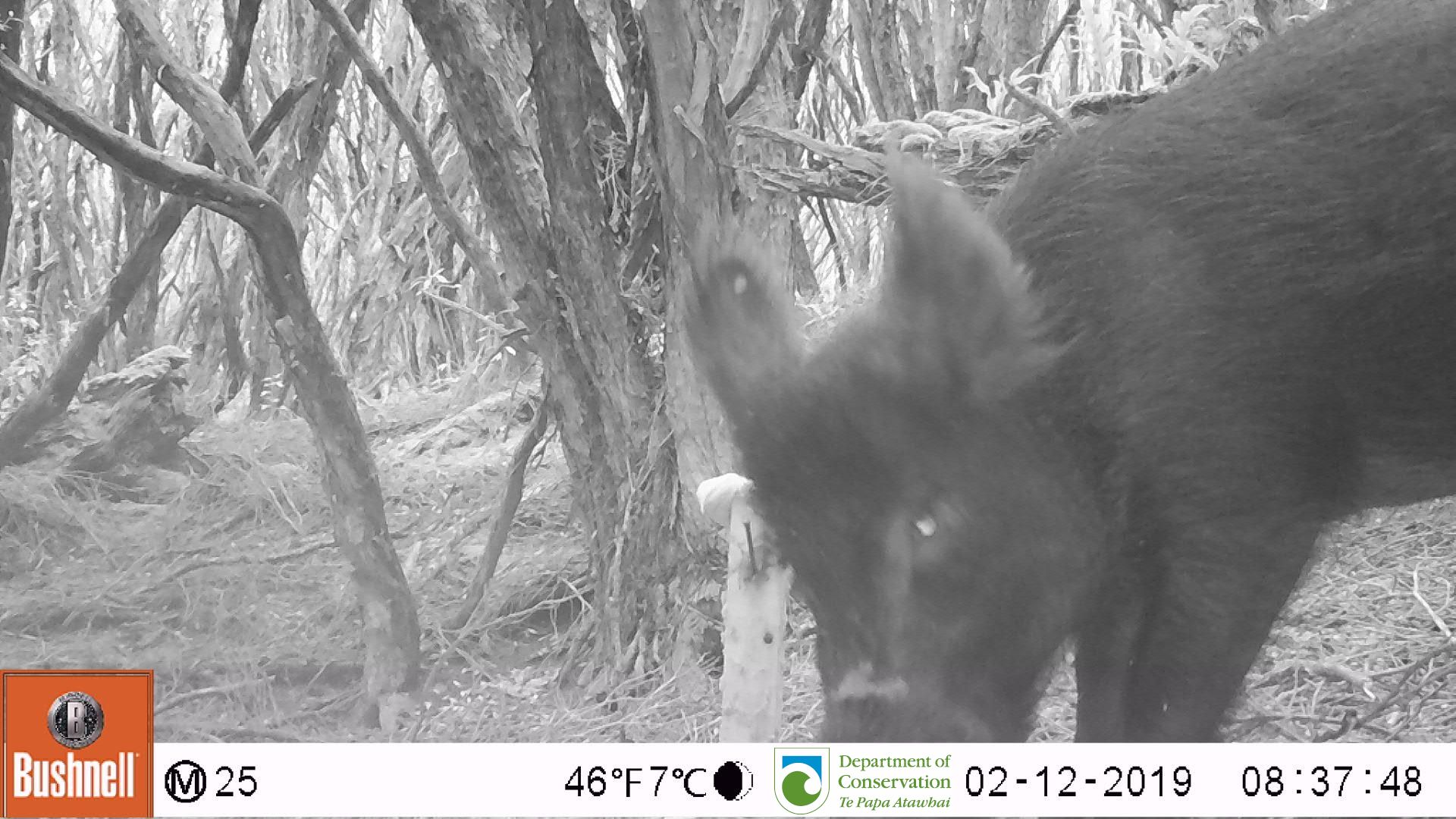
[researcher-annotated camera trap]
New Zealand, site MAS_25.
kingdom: Animalia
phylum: Chordata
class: Mammalia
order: Artiodactyla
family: Suidae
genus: Sus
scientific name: Sus scrofa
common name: pig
Pig (Sus scrofa).